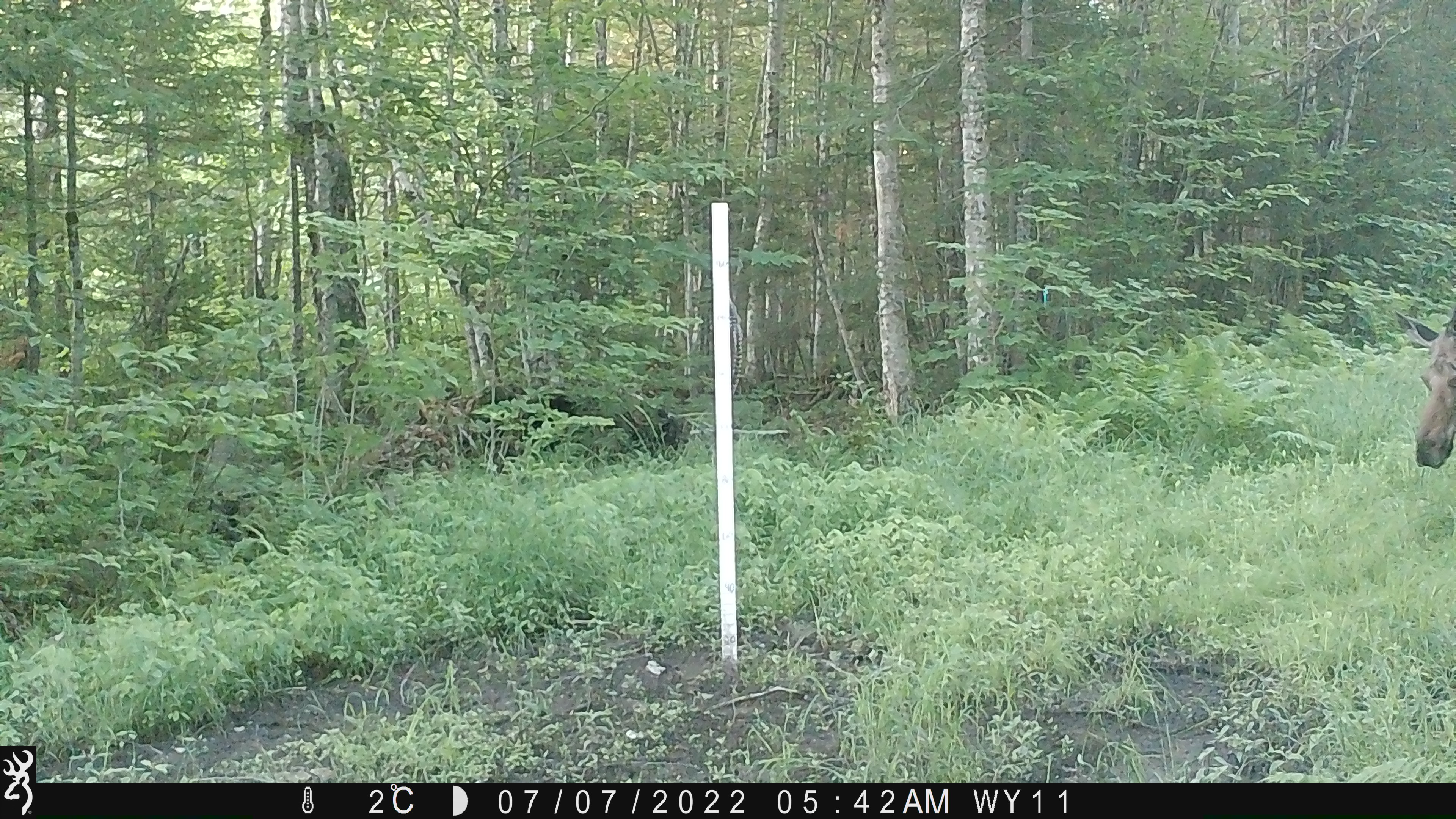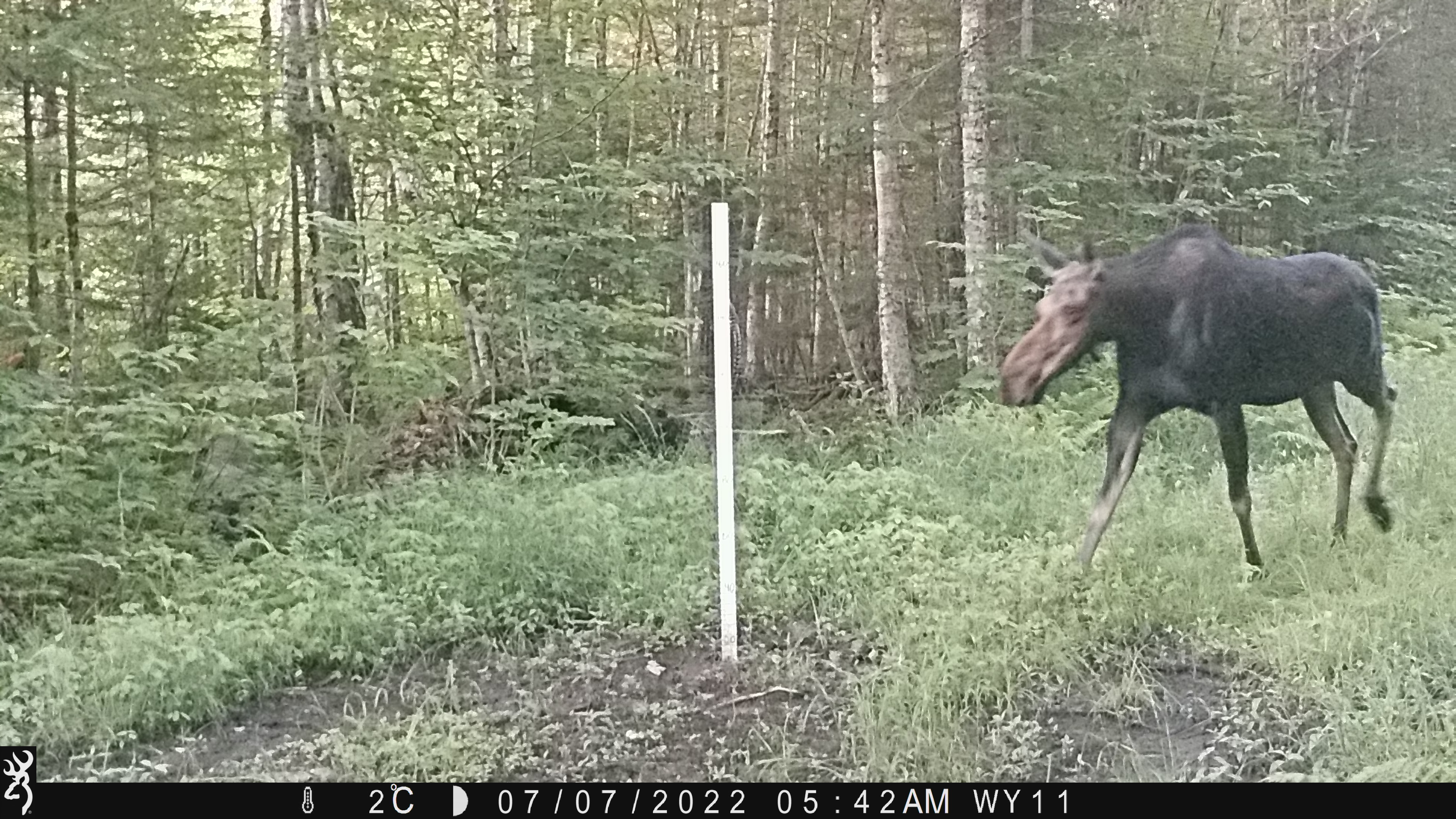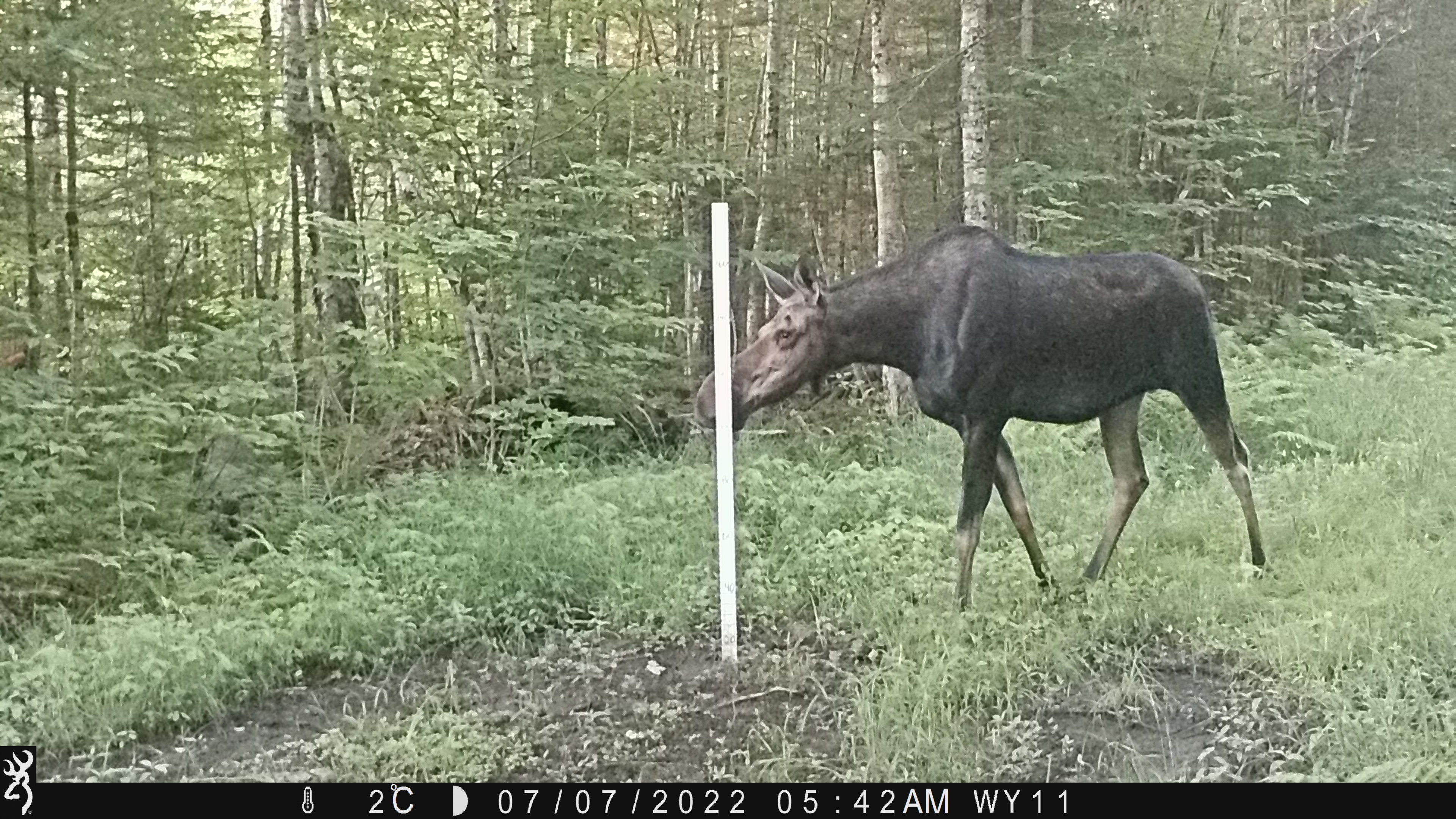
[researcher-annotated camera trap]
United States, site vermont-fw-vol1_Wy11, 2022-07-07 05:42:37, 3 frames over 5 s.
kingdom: Animalia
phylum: Chordata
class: Mammalia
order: Artiodactyla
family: Cervidae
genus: Alces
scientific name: Alces alces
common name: moose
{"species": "moose (Alces alces)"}